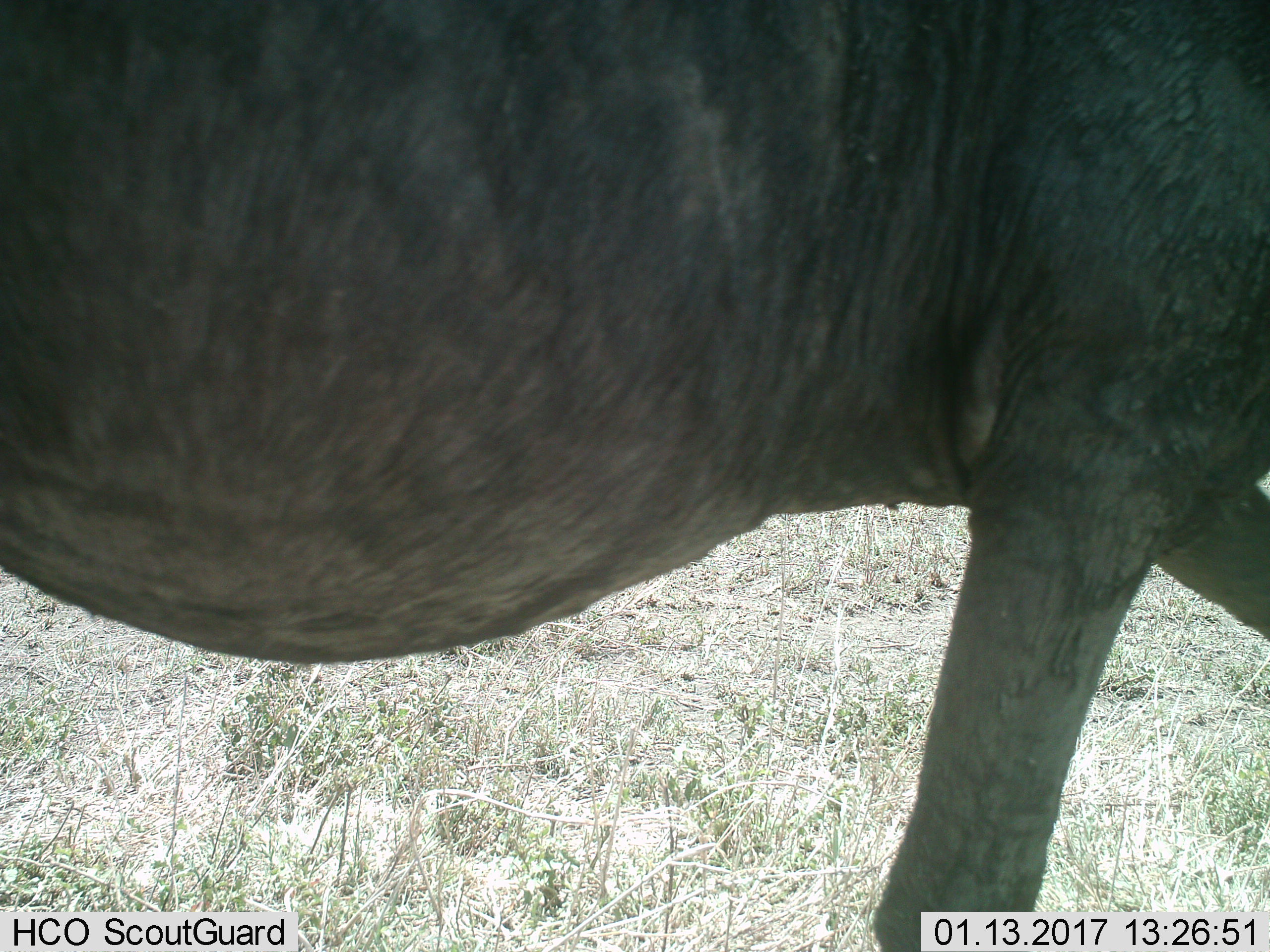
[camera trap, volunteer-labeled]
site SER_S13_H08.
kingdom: Animalia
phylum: Chordata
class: Mammalia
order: Artiodactyla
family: Bovidae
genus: Connochaetes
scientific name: Connochaetes taurinus taurinus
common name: blue wildebeest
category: wildebeestblue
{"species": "wildebeestblue (blue wildebeest) (Connochaetes taurinus taurinus)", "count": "1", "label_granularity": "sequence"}